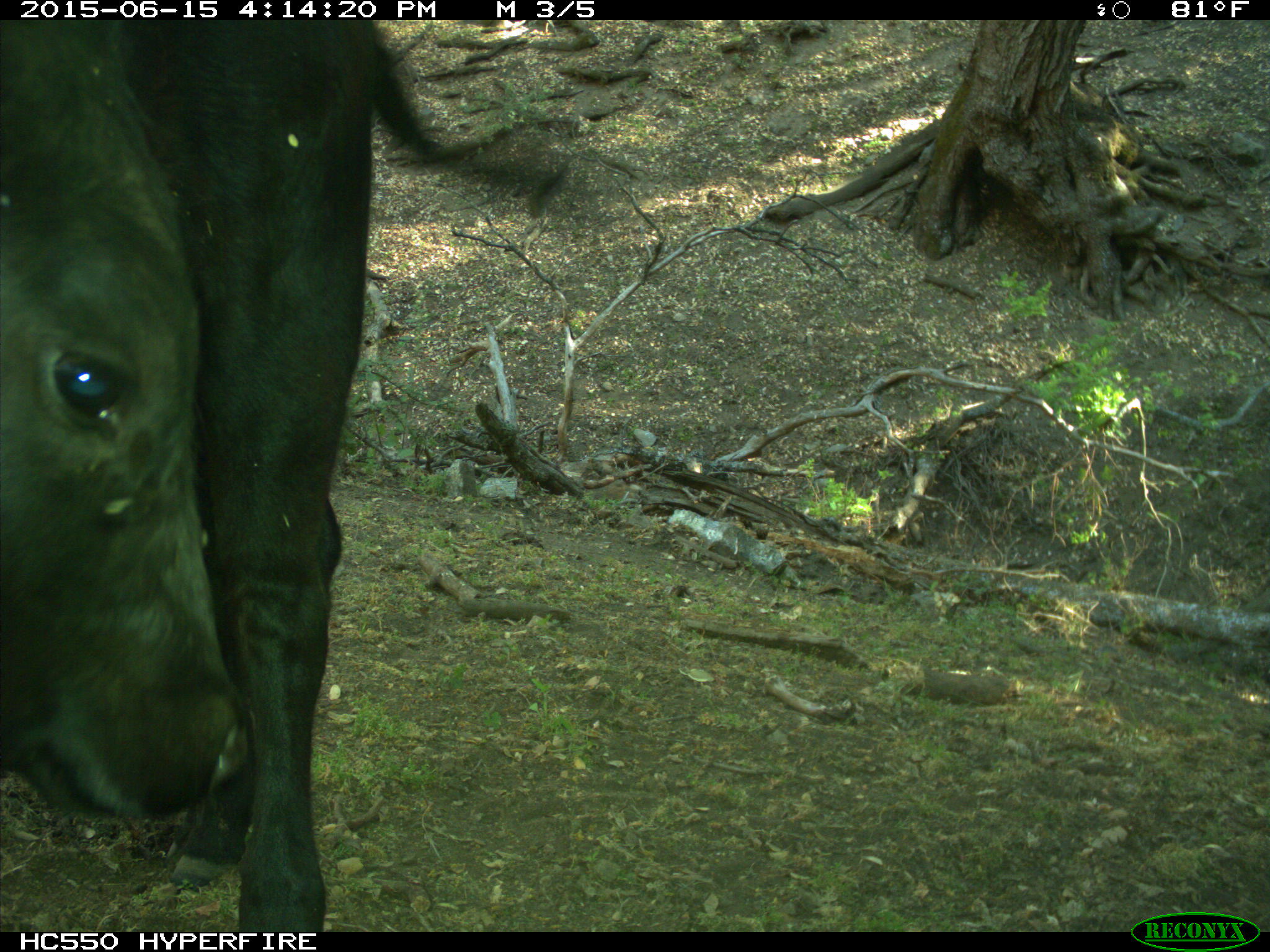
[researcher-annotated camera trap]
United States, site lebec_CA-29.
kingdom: Animalia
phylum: Chordata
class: Mammalia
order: Artiodactyla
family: Bovidae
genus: Bos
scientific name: Bos taurus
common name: domestic cow